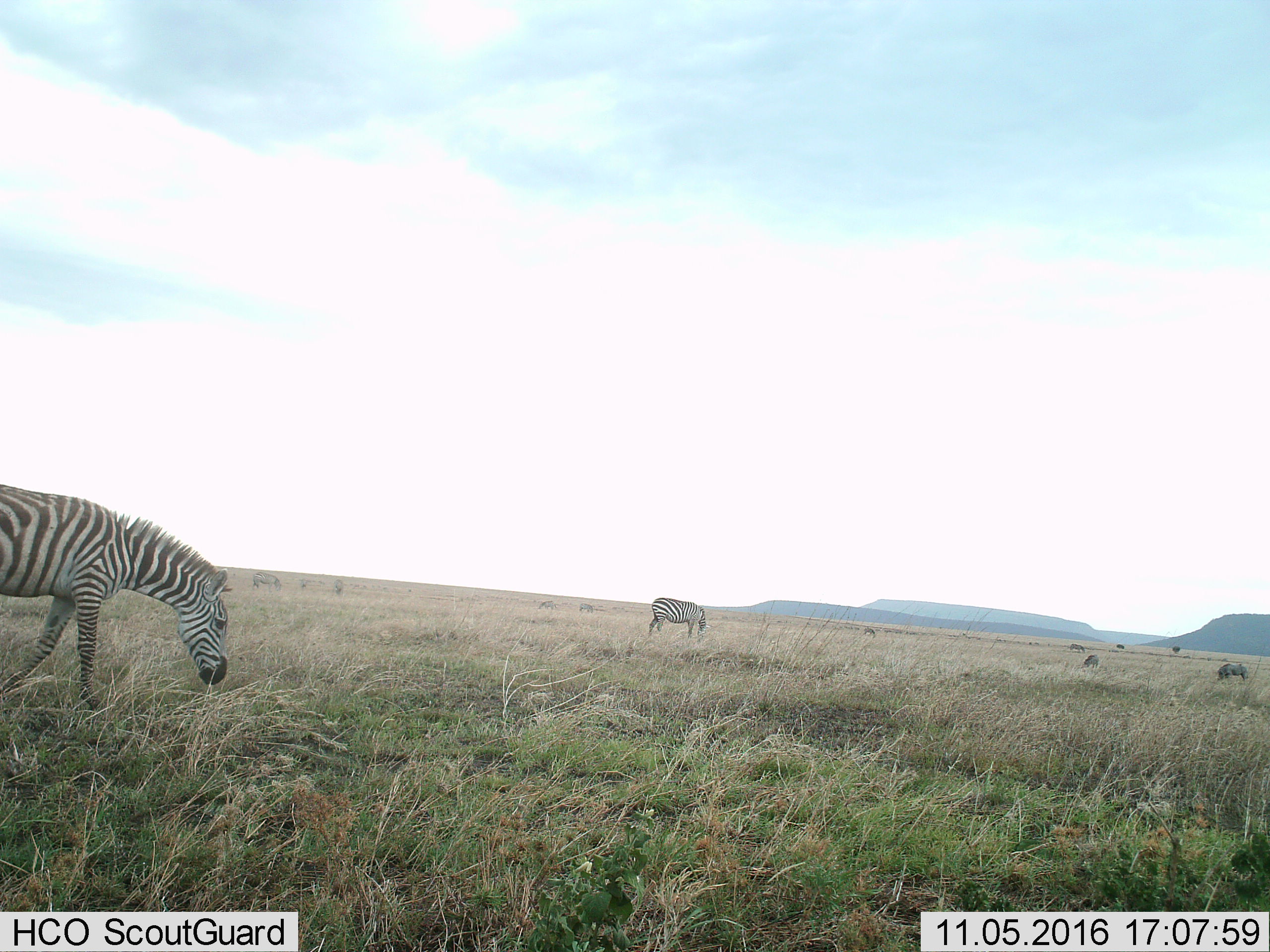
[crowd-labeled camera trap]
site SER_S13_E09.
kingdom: Animalia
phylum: Chordata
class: Mammalia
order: Perissodactyla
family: Equidae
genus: Equus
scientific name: Equus quagga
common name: plains zebra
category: zebraplains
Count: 3.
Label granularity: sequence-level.